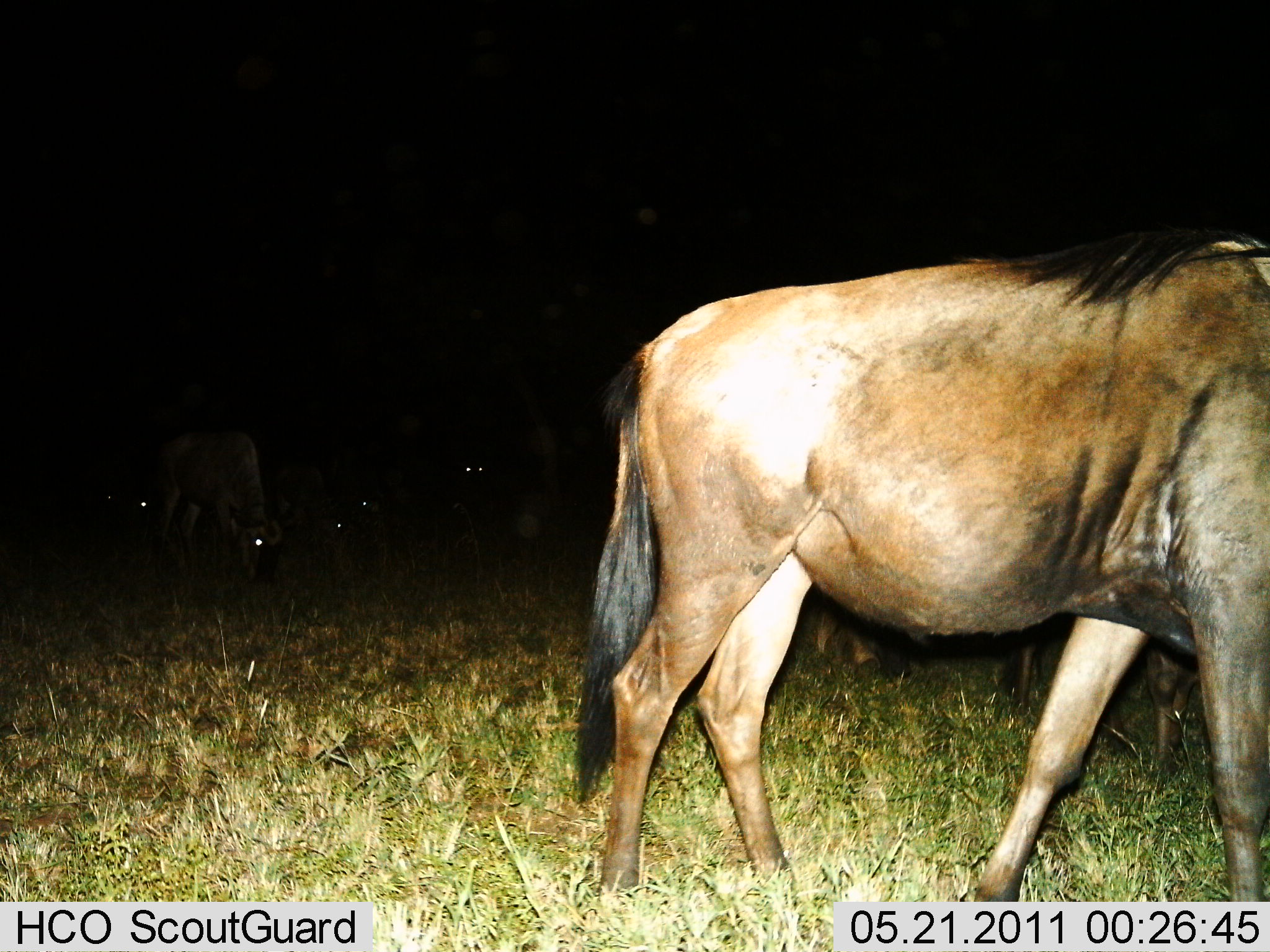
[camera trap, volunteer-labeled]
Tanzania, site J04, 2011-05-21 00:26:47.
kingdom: Animalia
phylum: Chordata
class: Mammalia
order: Artiodactyla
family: Bovidae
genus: Connochaetes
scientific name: Connochaetes taurinus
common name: blue wildebeest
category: wildebeest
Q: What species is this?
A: Wildebeest (blue wildebeest) (Connochaetes taurinus).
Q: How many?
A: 5.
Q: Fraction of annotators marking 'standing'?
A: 54%.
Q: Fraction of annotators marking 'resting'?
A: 0%.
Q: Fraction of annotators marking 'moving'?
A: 69%.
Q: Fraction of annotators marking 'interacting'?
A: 0%.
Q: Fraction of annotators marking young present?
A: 0%.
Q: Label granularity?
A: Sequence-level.